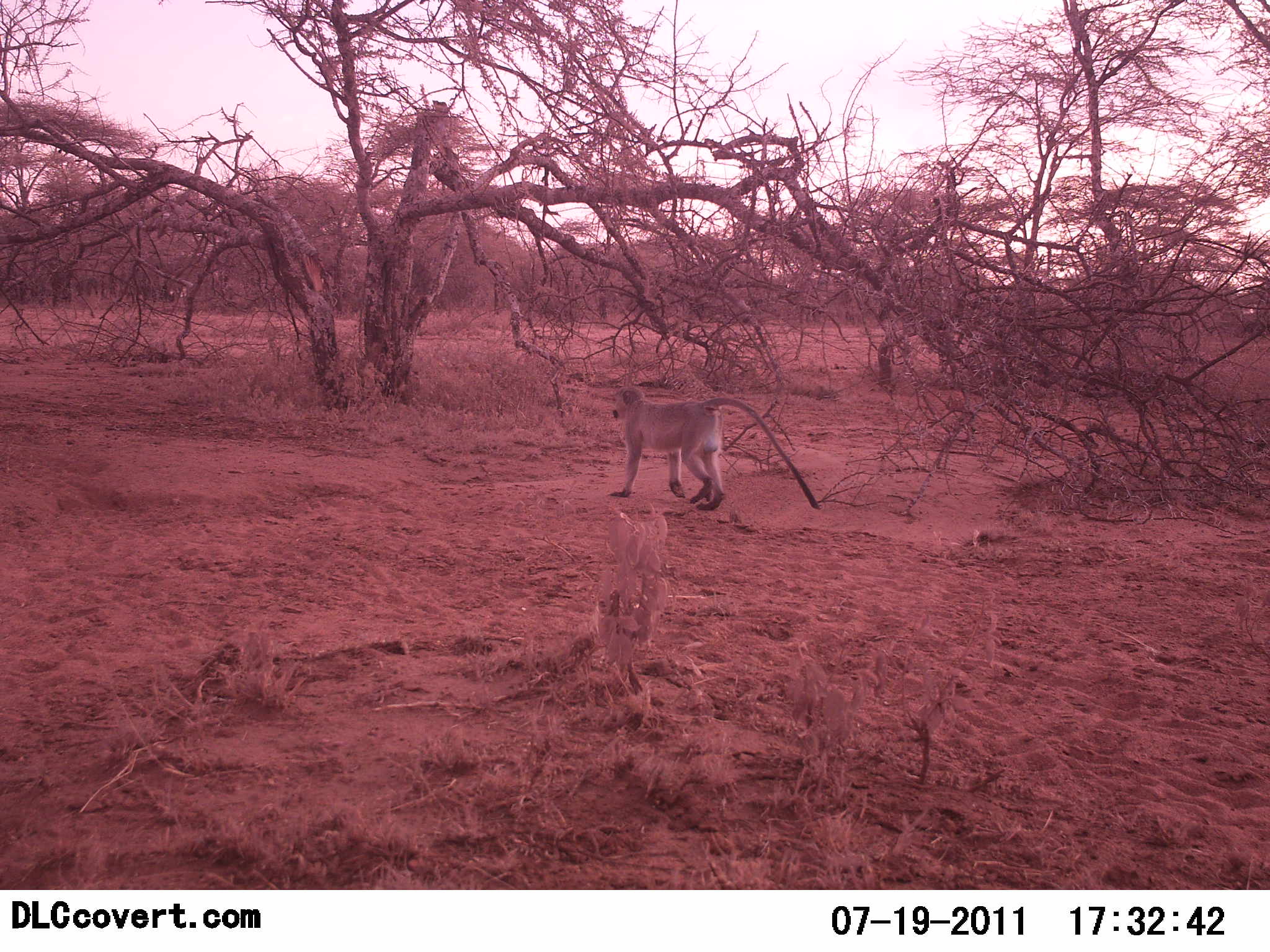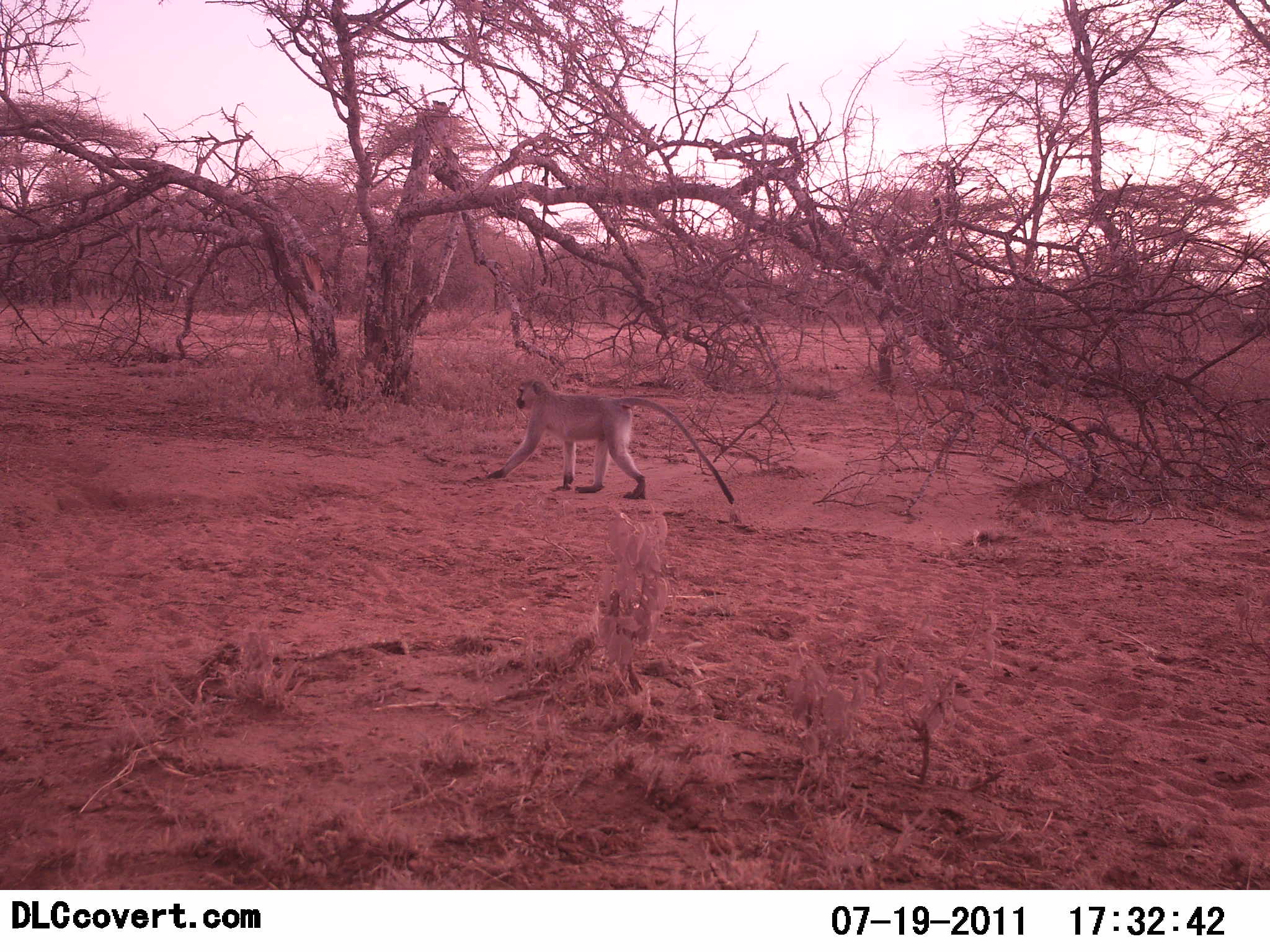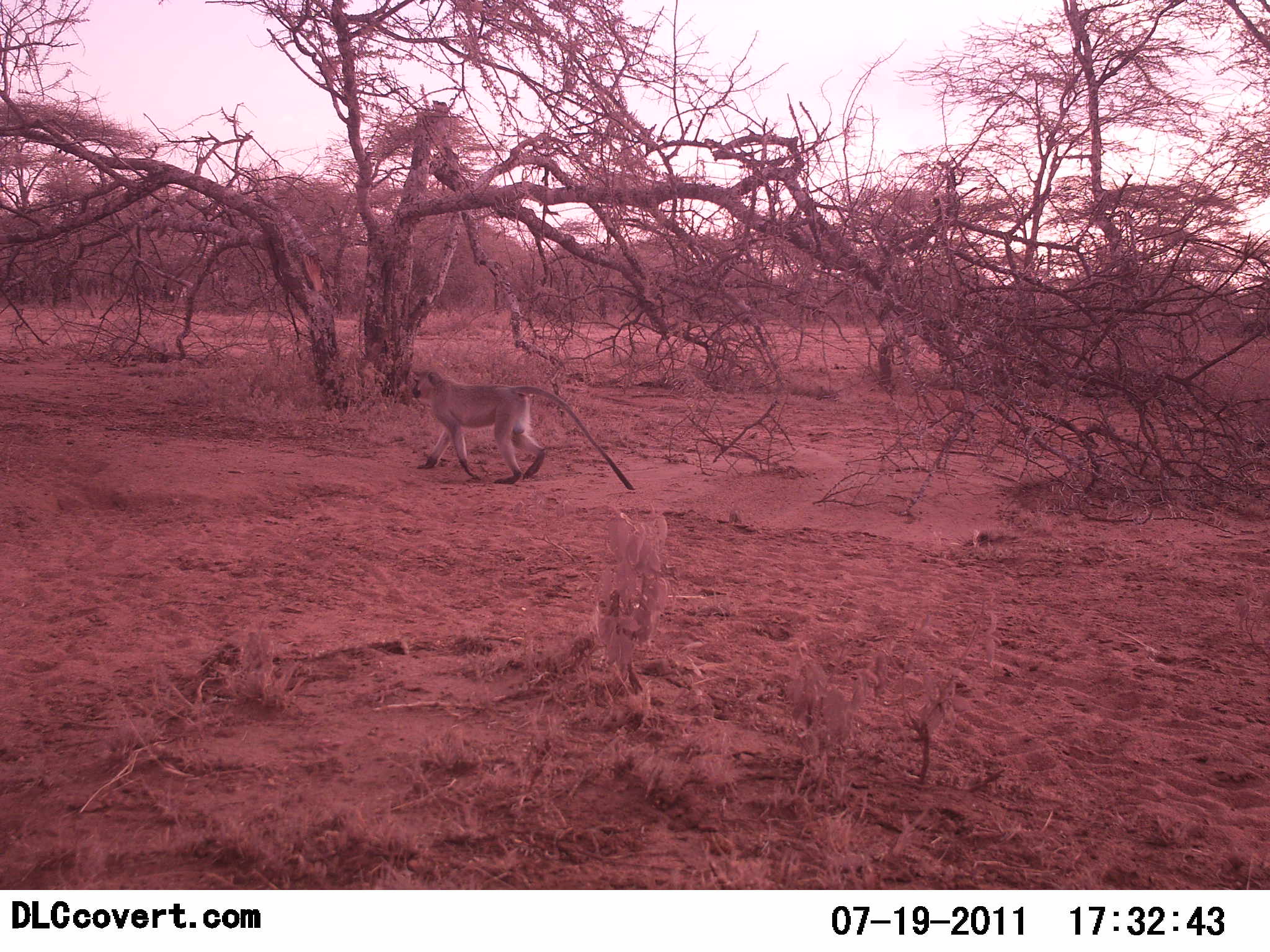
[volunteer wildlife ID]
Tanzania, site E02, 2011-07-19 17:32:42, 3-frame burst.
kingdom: Animalia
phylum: Chordata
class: Mammalia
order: Primates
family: Cercopithecidae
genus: Chlorocebus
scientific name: Chlorocebus pygerythrus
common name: vervet monkey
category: monkeyvervet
Monkeyvervet (vervet monkey) (Chlorocebus pygerythrus), count 1. Behavior (volunteer vote fractions): standing 8%, resting 0%, moving 100%, interacting 0%. Young present (vote fraction): 0%. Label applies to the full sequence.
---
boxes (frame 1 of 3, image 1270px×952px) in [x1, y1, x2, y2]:
animal: [608, 386, 822, 511]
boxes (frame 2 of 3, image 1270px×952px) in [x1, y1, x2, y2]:
animal: [483, 377, 736, 505]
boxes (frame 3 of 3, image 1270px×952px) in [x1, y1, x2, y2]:
animal: [409, 368, 636, 494]